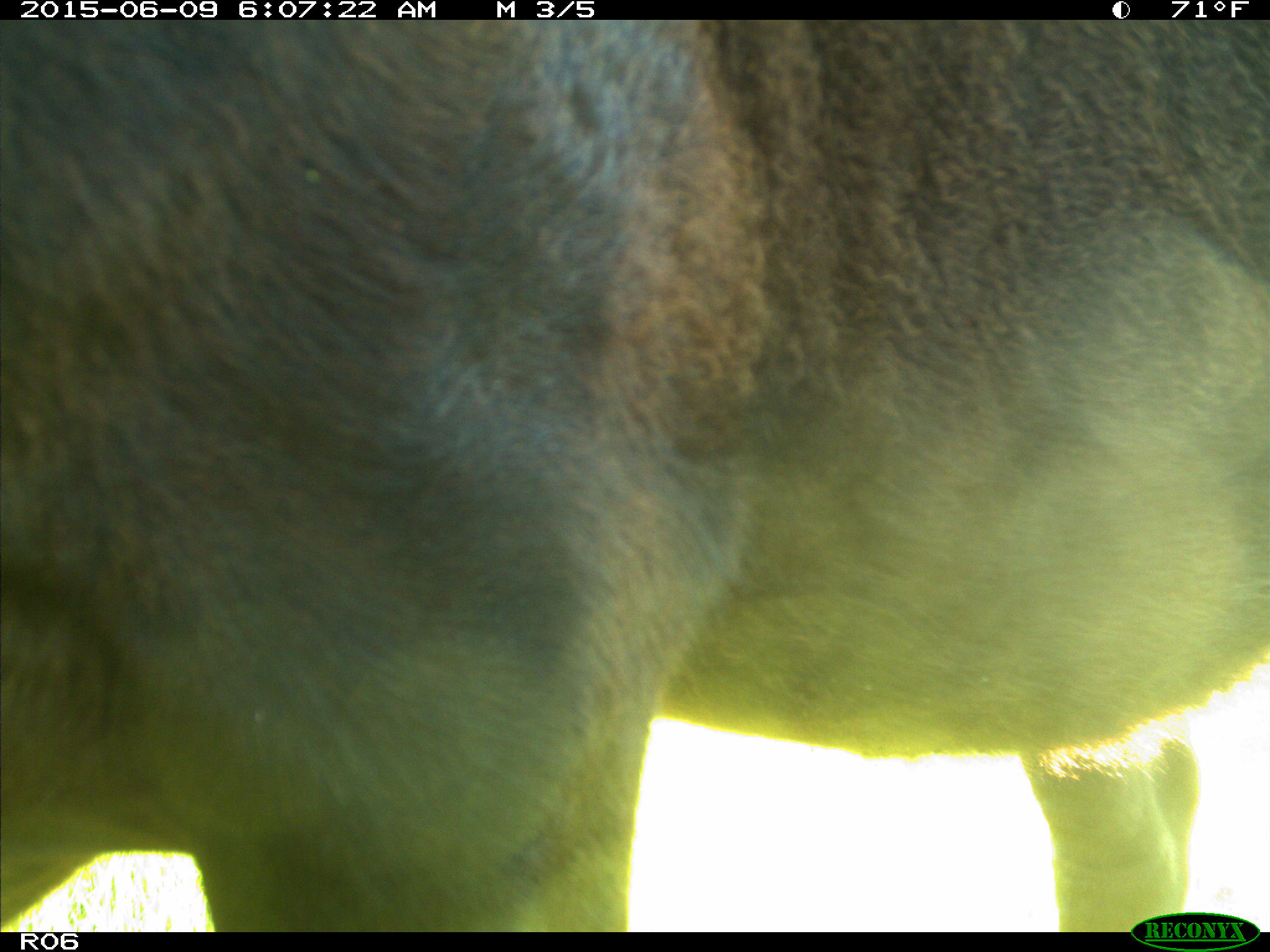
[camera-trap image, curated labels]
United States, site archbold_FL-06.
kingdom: Animalia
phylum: Chordata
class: Mammalia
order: Artiodactyla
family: Bovidae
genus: Bos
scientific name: Bos taurus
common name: domestic cow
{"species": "Bos taurus (domestic cow)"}